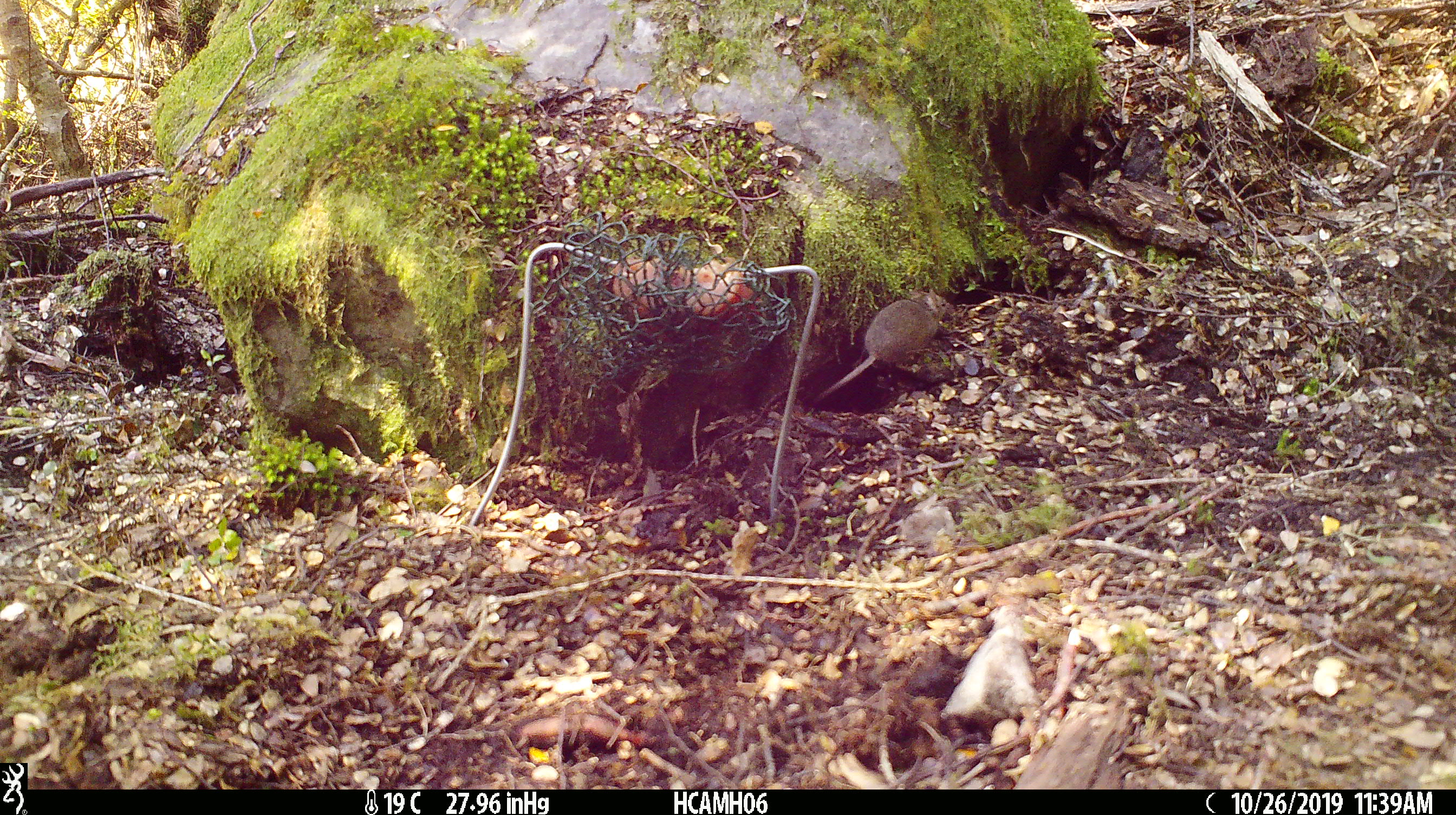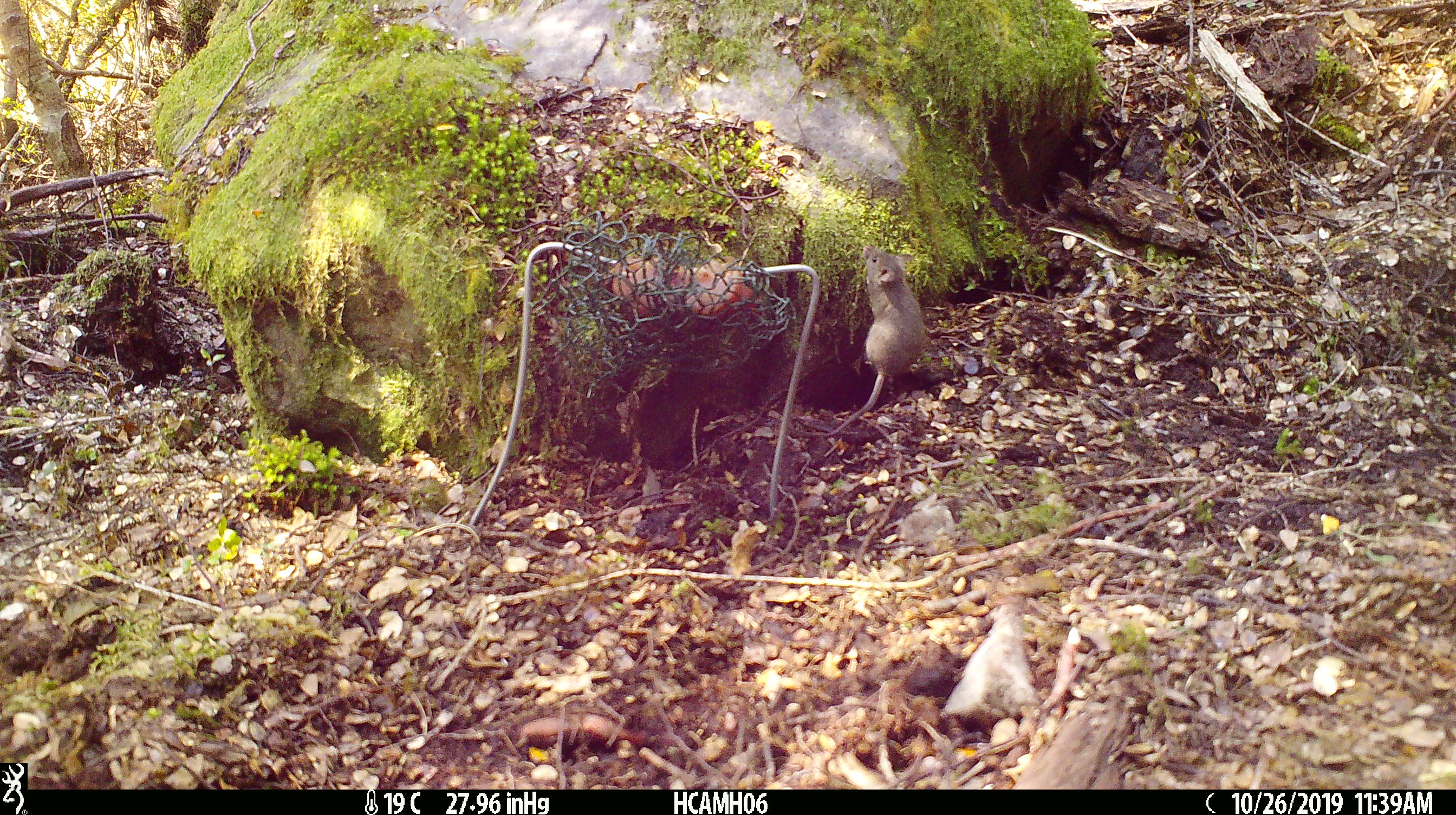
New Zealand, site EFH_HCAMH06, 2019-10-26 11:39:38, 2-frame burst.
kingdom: Animalia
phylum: Chordata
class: Mammalia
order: Rodentia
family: Muridae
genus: Mus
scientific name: Mus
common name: mouse